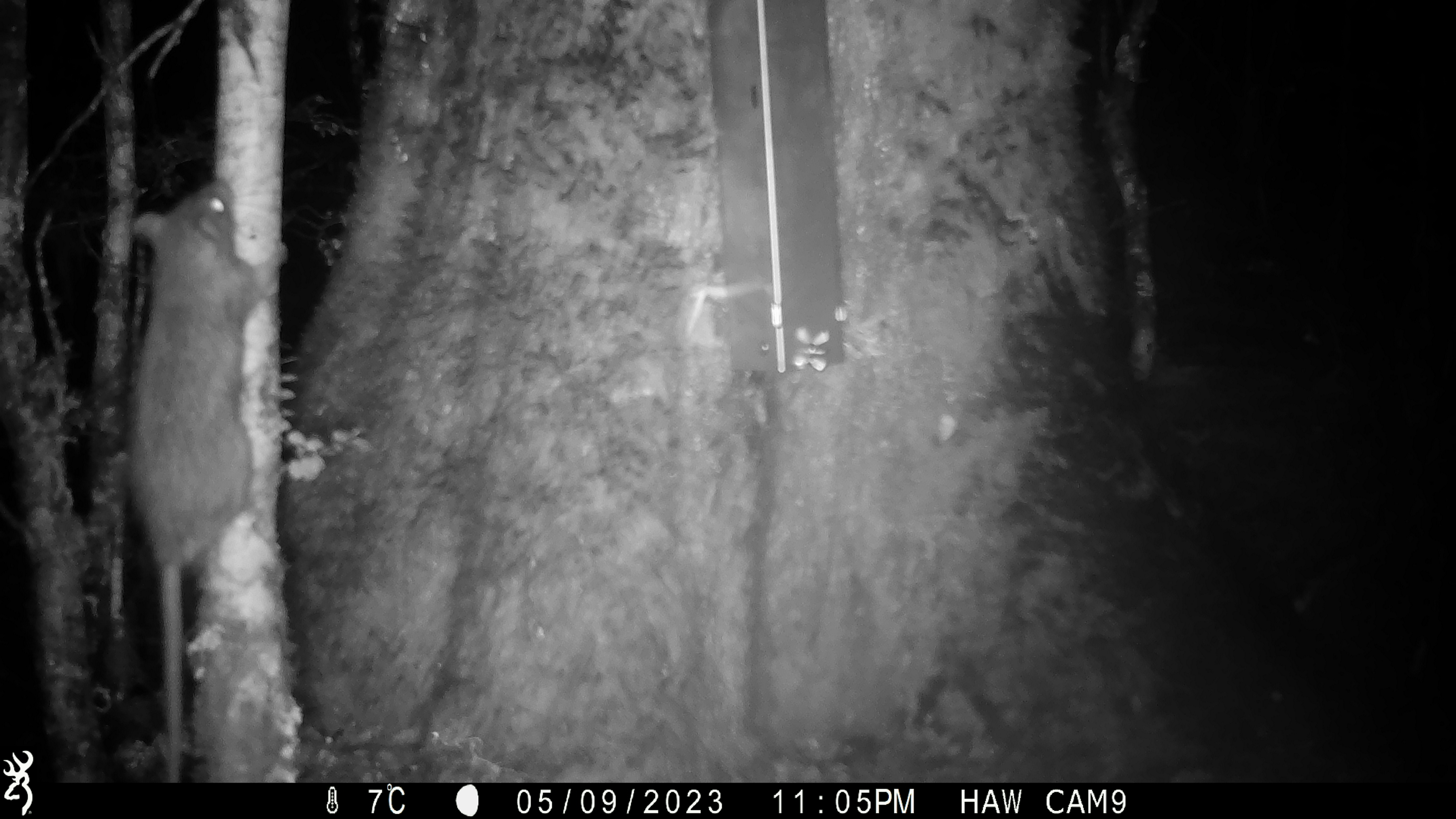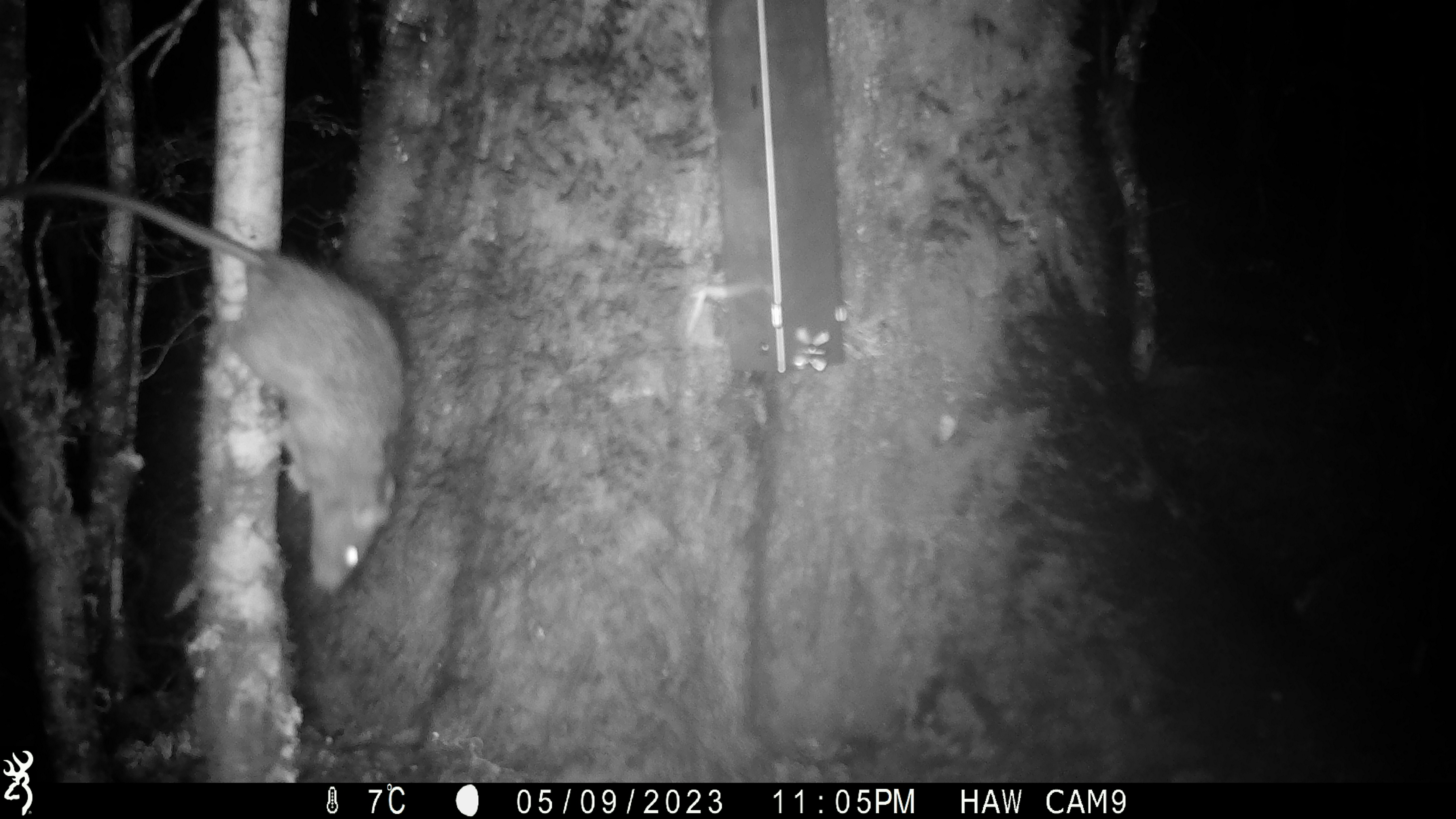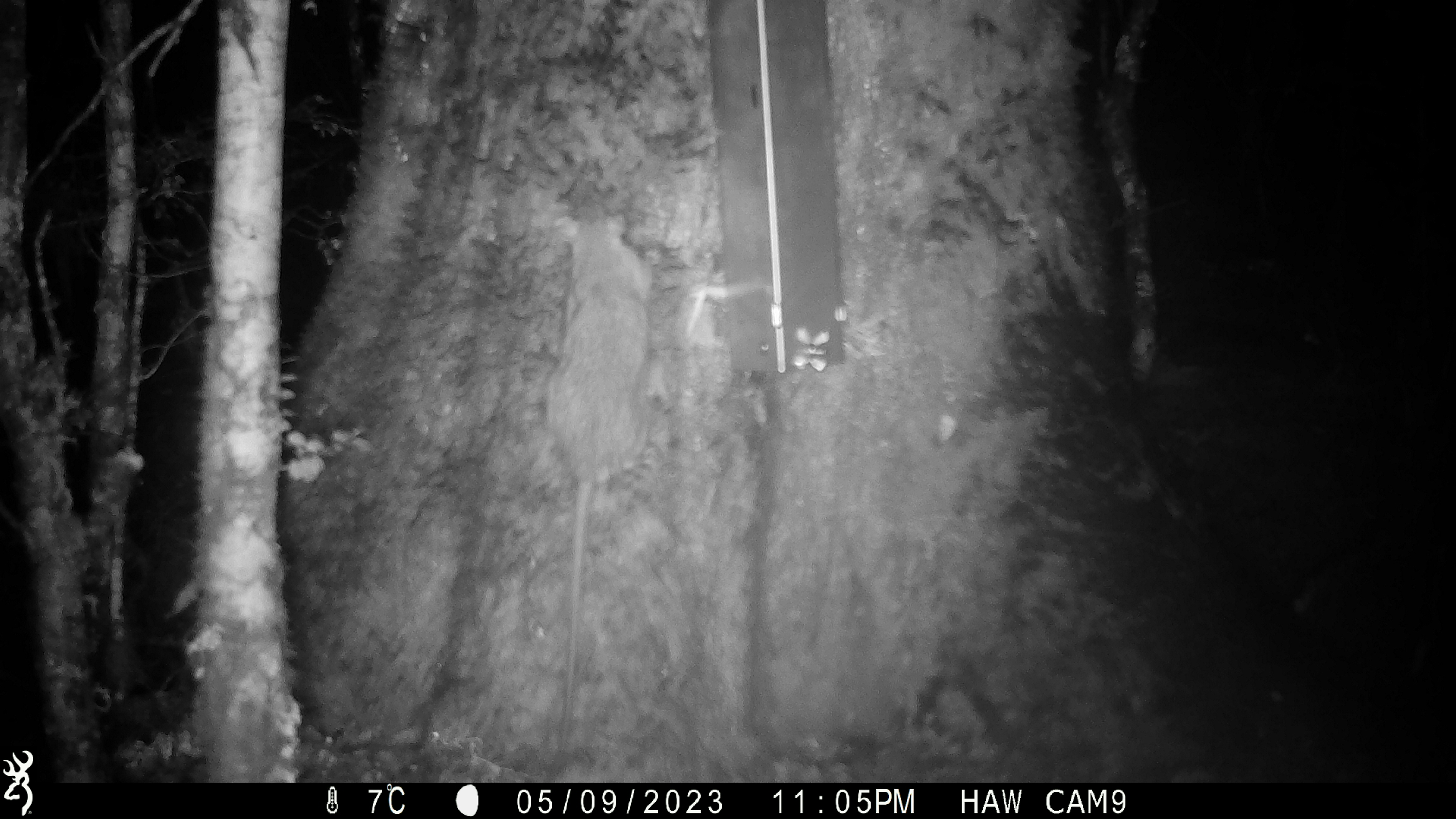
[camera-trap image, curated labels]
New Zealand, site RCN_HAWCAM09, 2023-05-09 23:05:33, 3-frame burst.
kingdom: Animalia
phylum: Chordata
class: Mammalia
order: Rodentia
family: Muridae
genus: Rattus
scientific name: Rattus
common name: rat